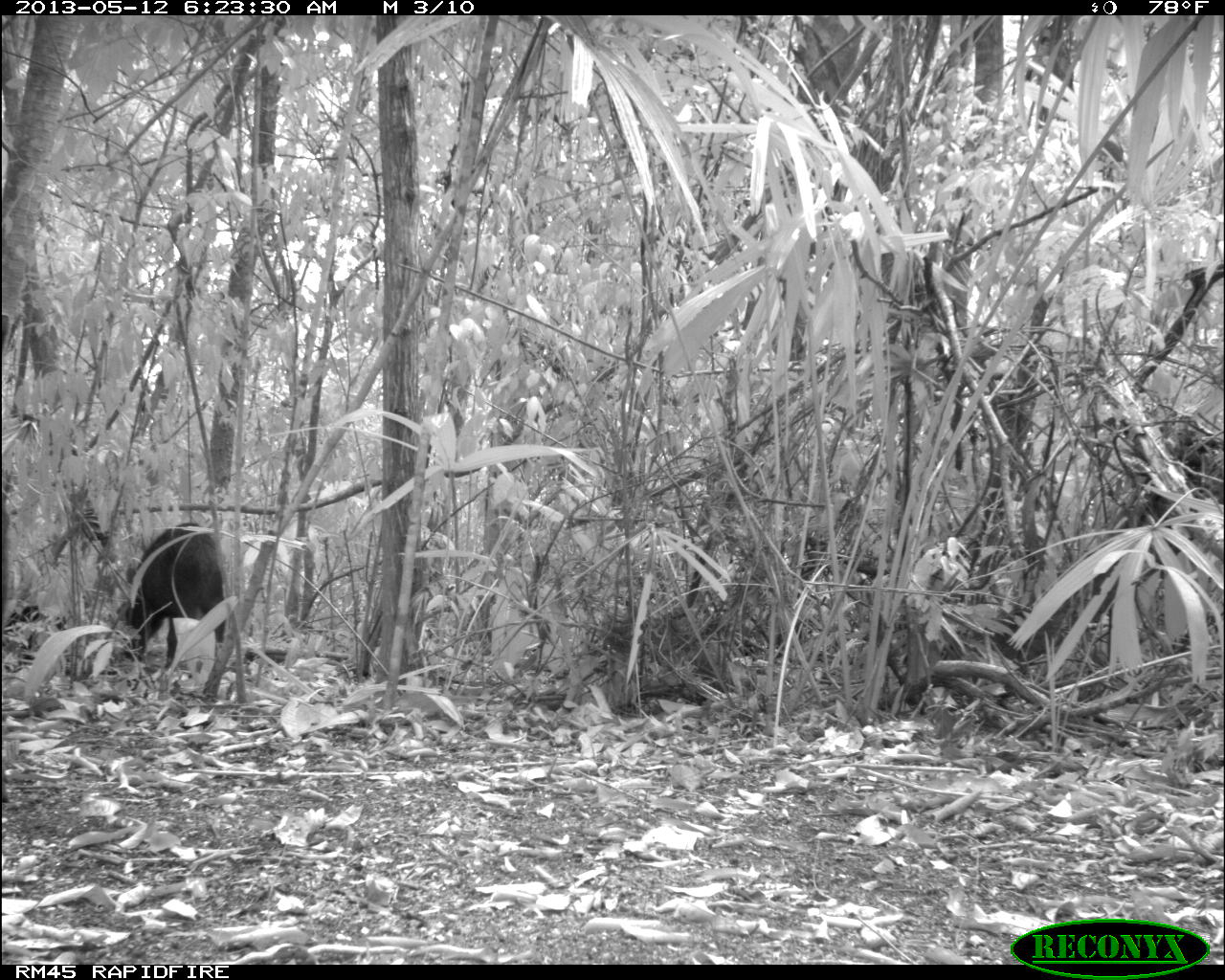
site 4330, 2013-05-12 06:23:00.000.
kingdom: Animalia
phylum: Chordata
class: Mammalia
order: Artiodactyla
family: Tayassuidae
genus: Tayassu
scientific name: Tayassu pecari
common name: white-lipped peccary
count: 5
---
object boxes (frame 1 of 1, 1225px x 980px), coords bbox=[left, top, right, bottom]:
tayassu pecari: bbox=[116, 521, 227, 674]